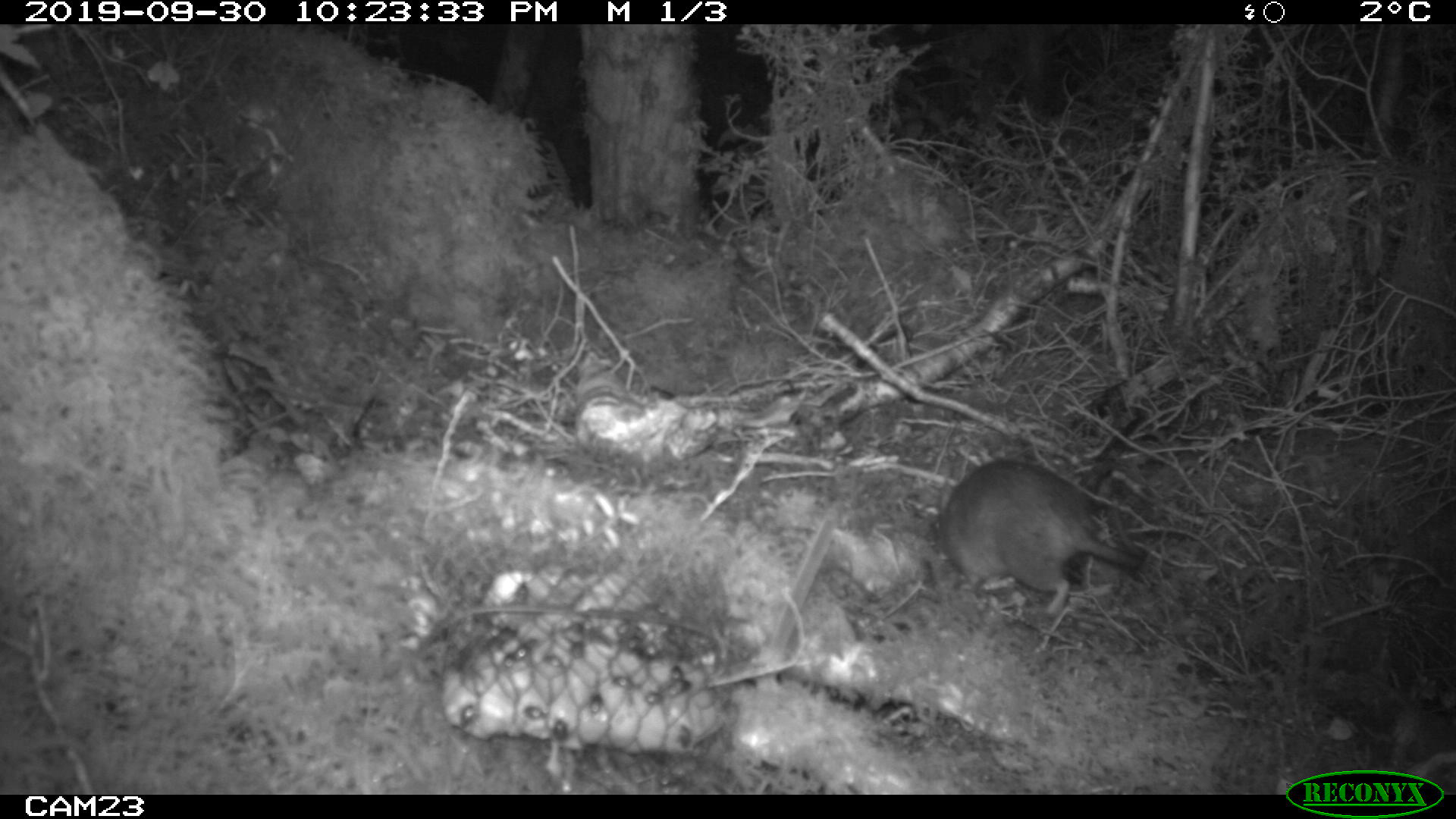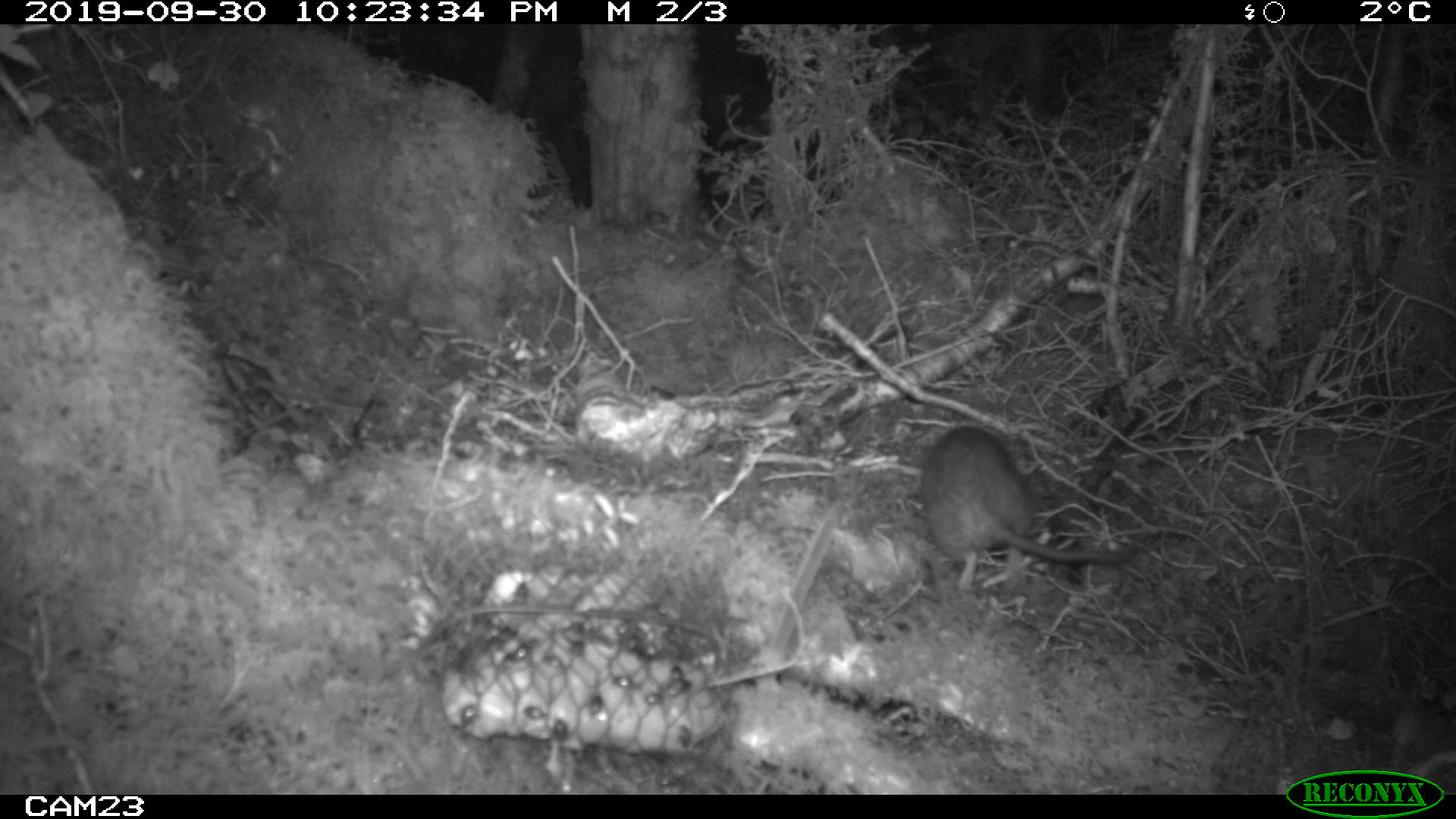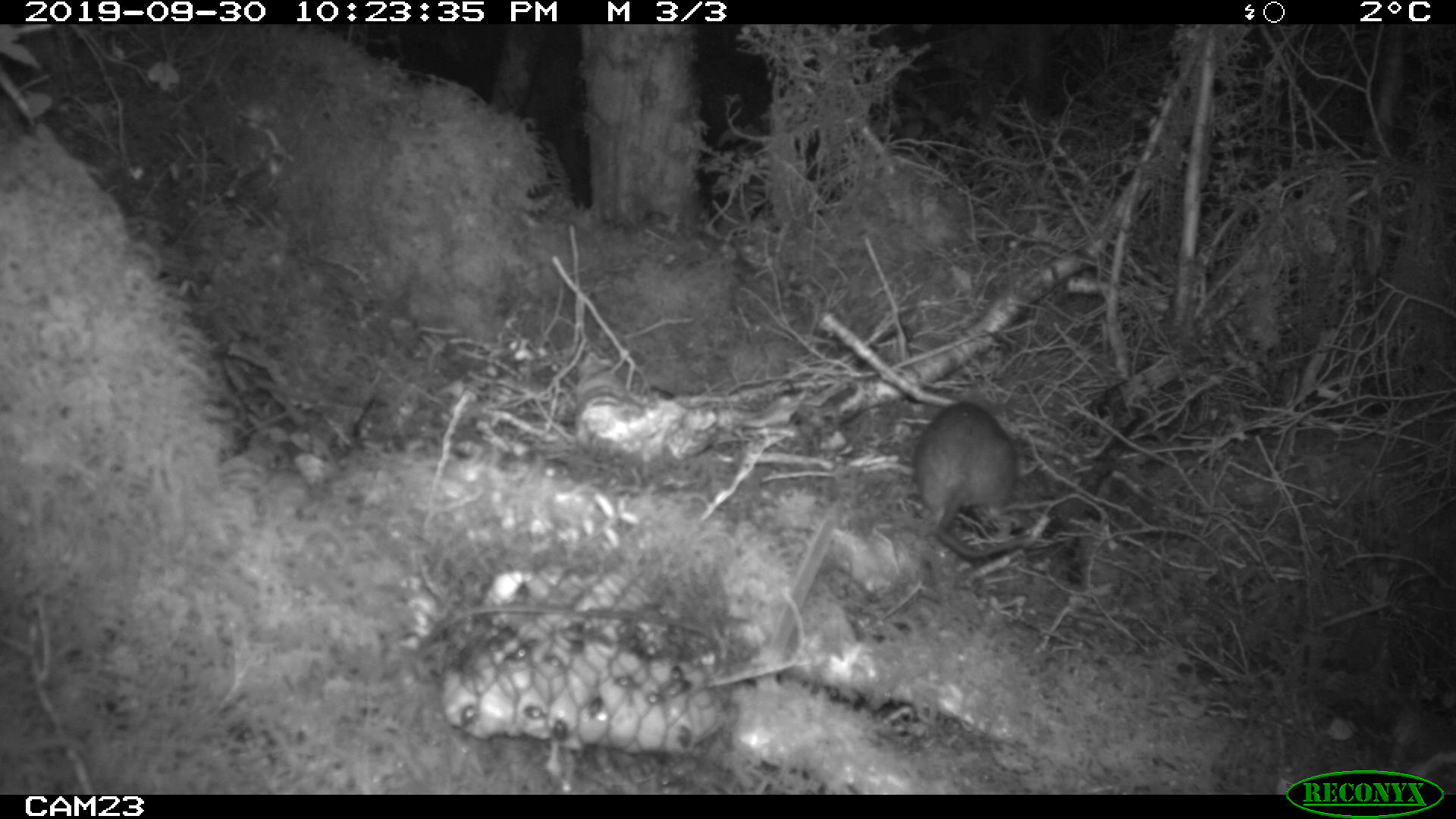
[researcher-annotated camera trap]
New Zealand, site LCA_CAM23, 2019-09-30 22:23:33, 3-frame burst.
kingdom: Animalia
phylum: Chordata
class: Mammalia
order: Rodentia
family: Muridae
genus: Rattus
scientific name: Rattus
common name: rat